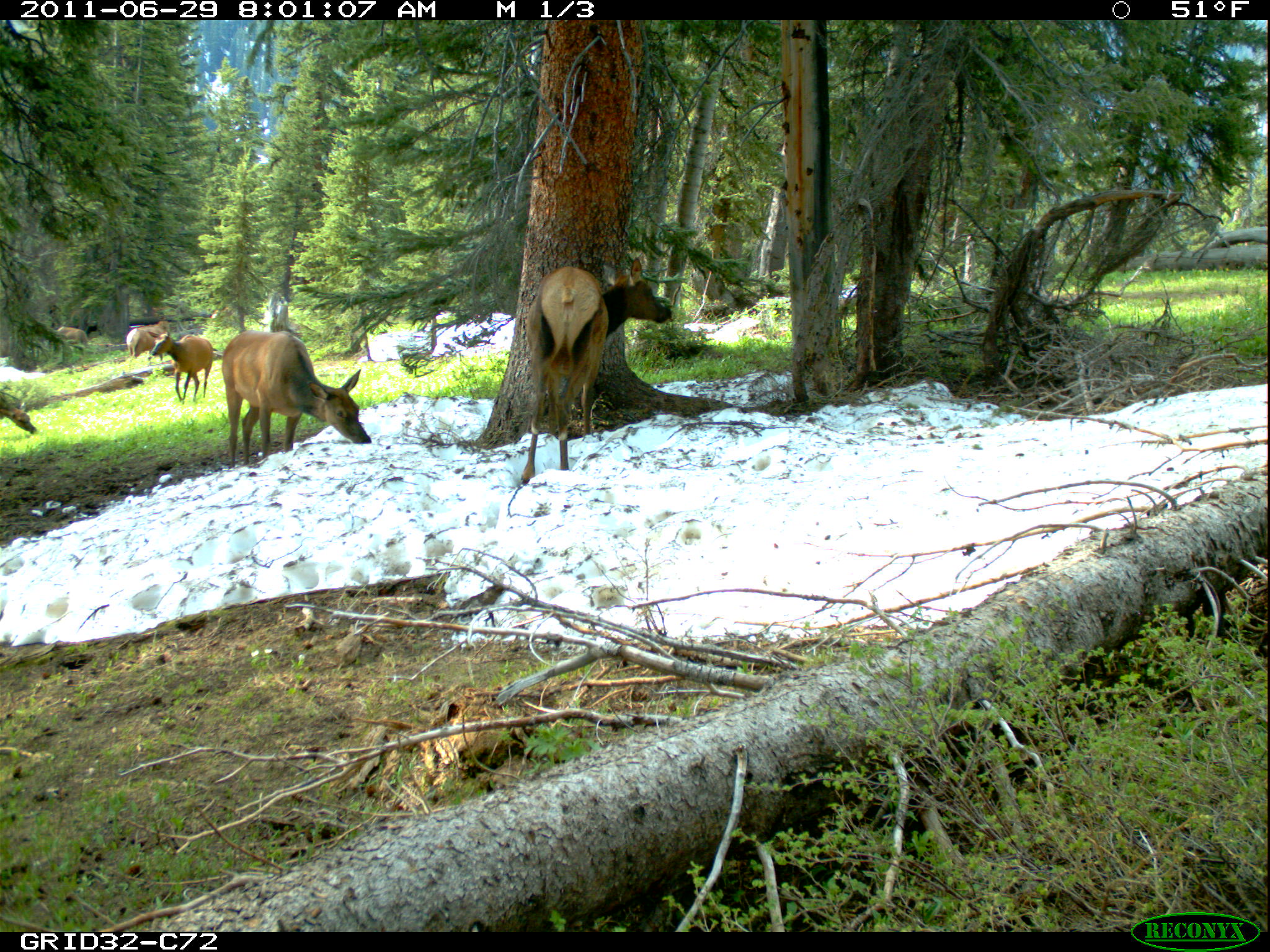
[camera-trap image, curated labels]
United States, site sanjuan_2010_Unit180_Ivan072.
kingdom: Animalia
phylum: Chordata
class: Mammalia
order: Artiodactyla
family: Cervidae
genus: Cervus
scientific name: Cervus elaphus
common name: red deer